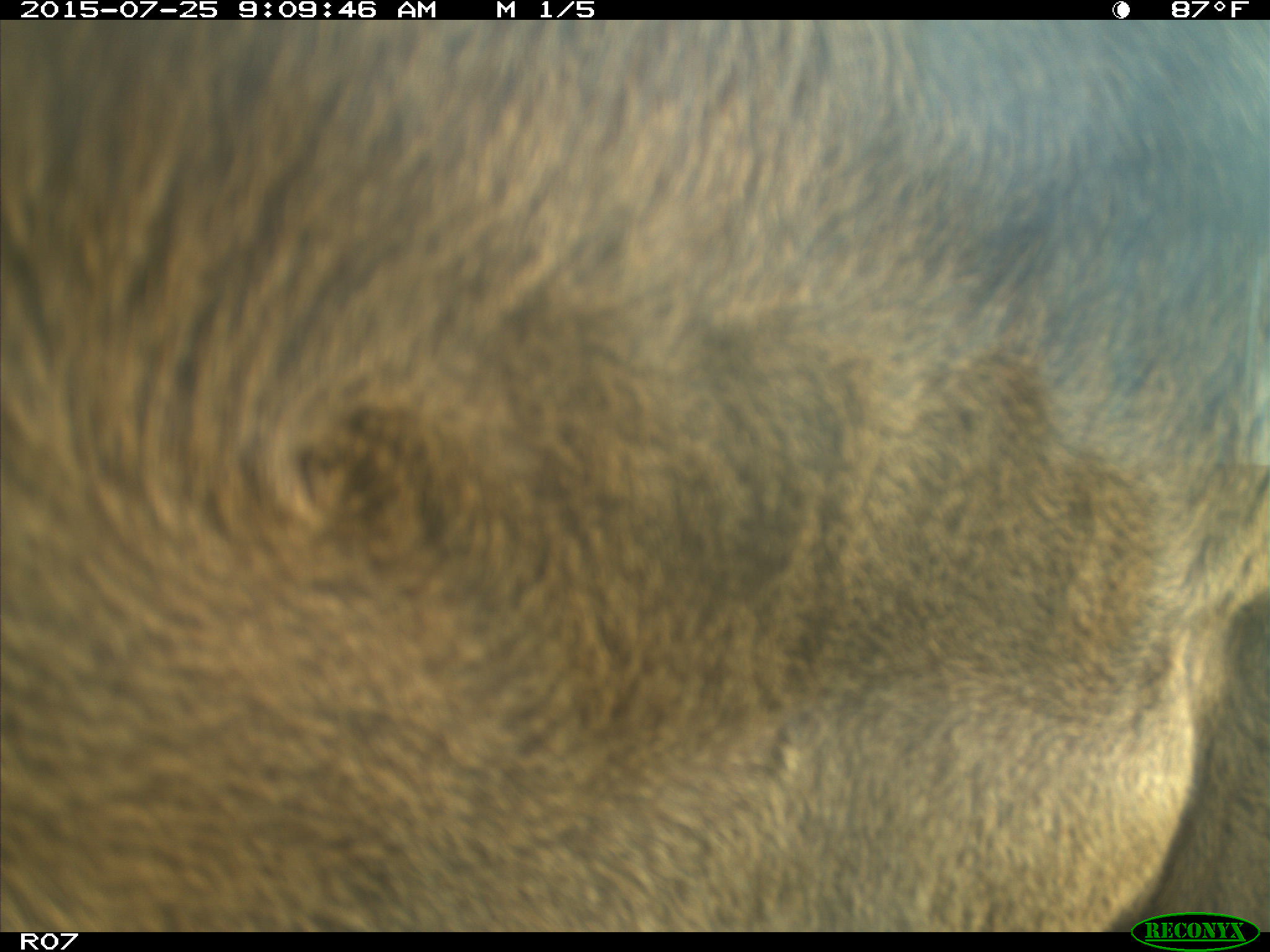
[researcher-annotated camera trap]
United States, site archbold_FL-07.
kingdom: Animalia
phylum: Chordata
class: Mammalia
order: Artiodactyla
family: Bovidae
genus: Bos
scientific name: Bos taurus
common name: domestic cow